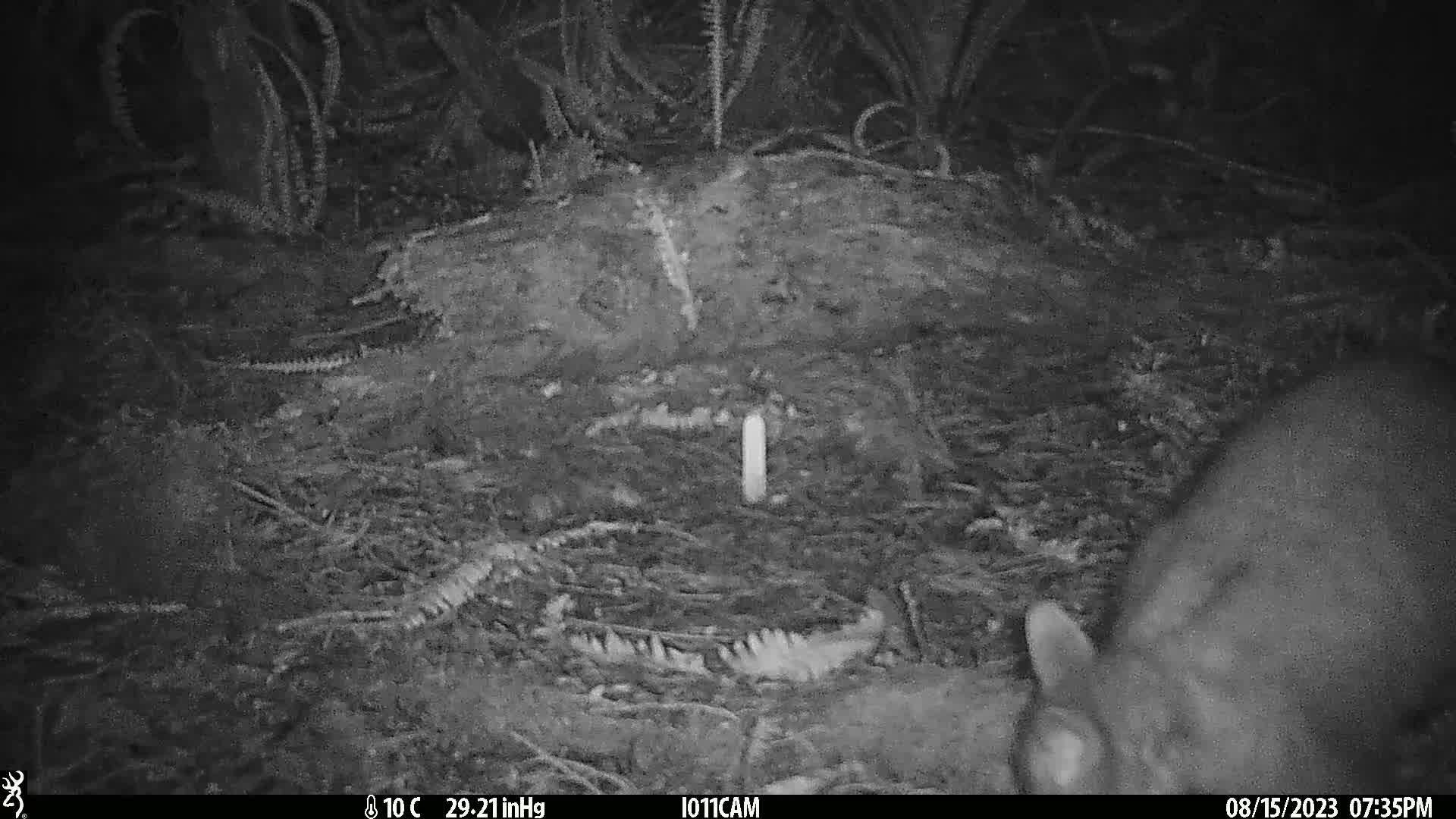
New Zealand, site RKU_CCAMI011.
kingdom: Animalia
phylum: Chordata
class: Mammalia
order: Diprotodontia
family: Phalangeridae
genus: Trichosurus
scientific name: Trichosurus vulpecula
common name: common brushtail possum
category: possum